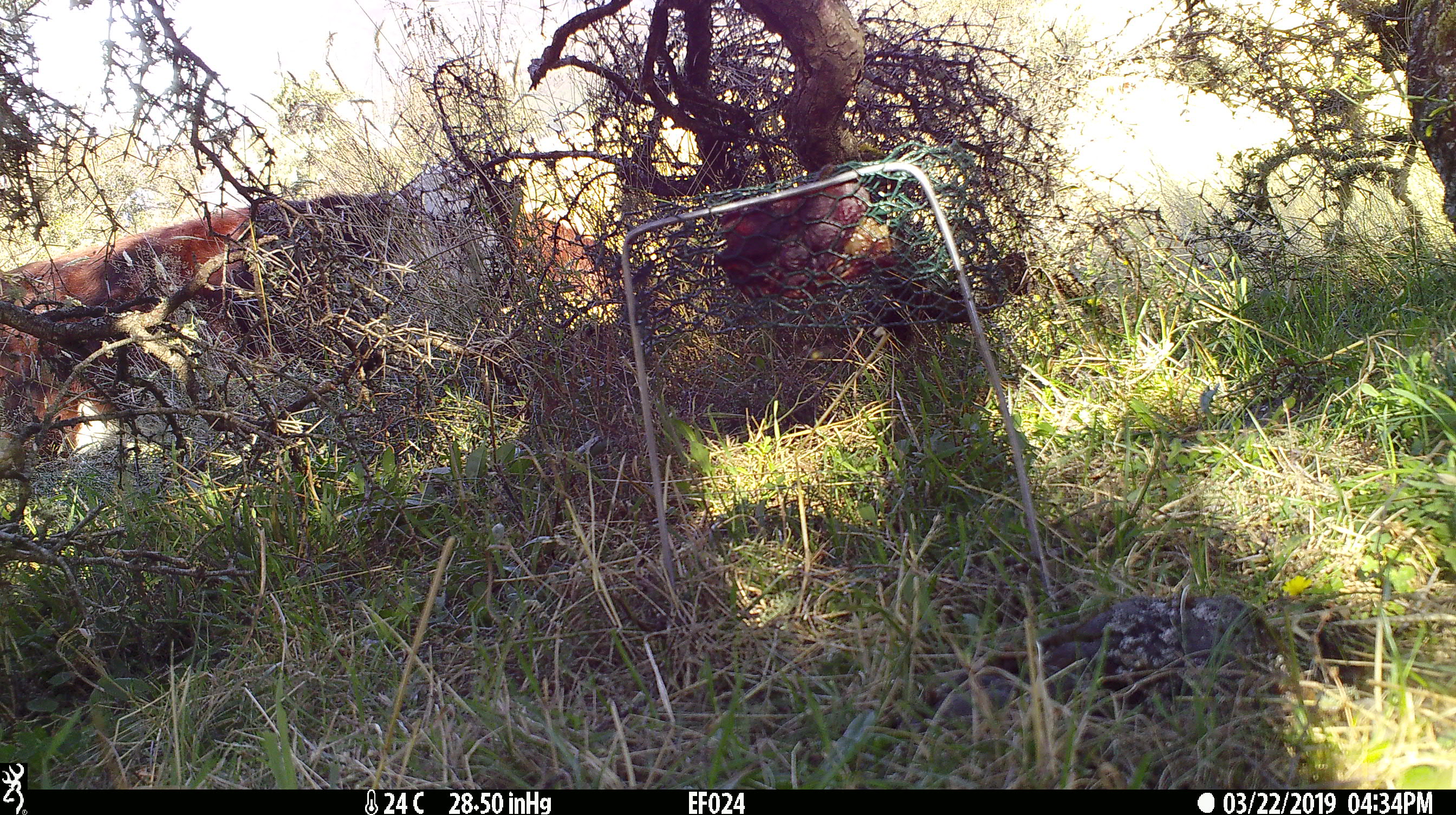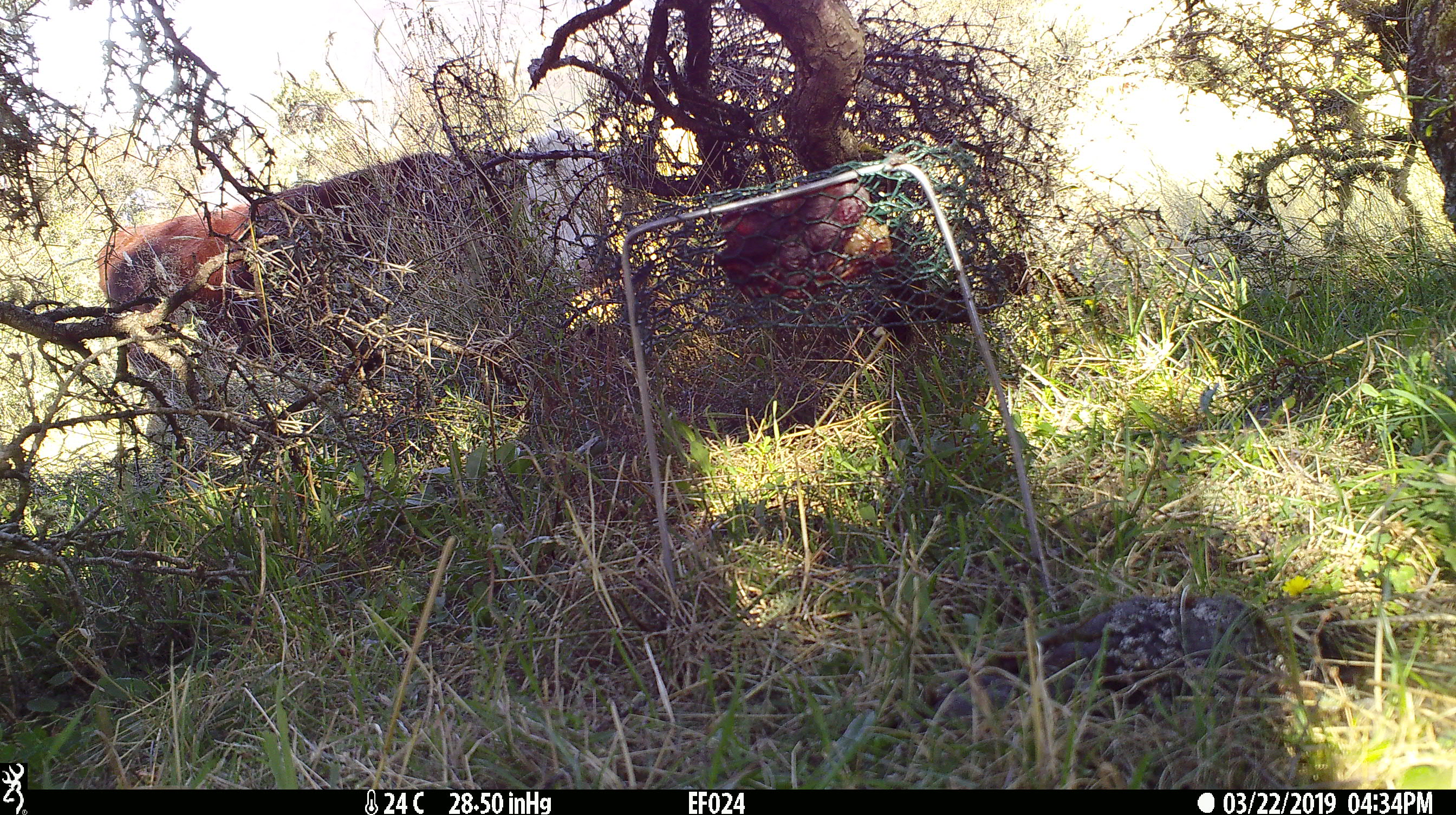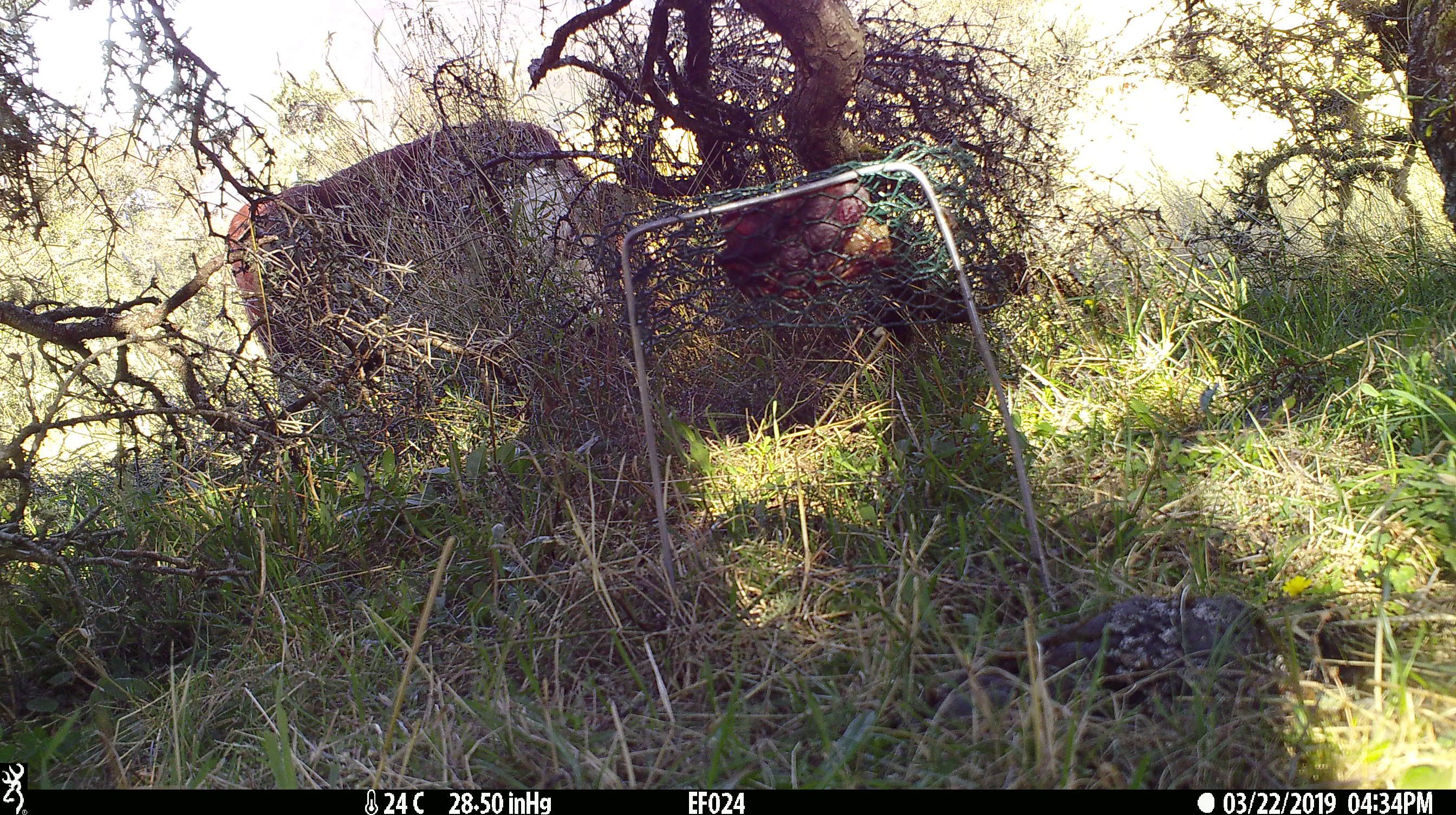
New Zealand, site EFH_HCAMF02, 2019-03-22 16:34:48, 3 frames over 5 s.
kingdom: Animalia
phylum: Chordata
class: Mammalia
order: Artiodactyla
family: Bovidae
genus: Bos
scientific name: Bos taurus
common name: domestic cow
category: cow